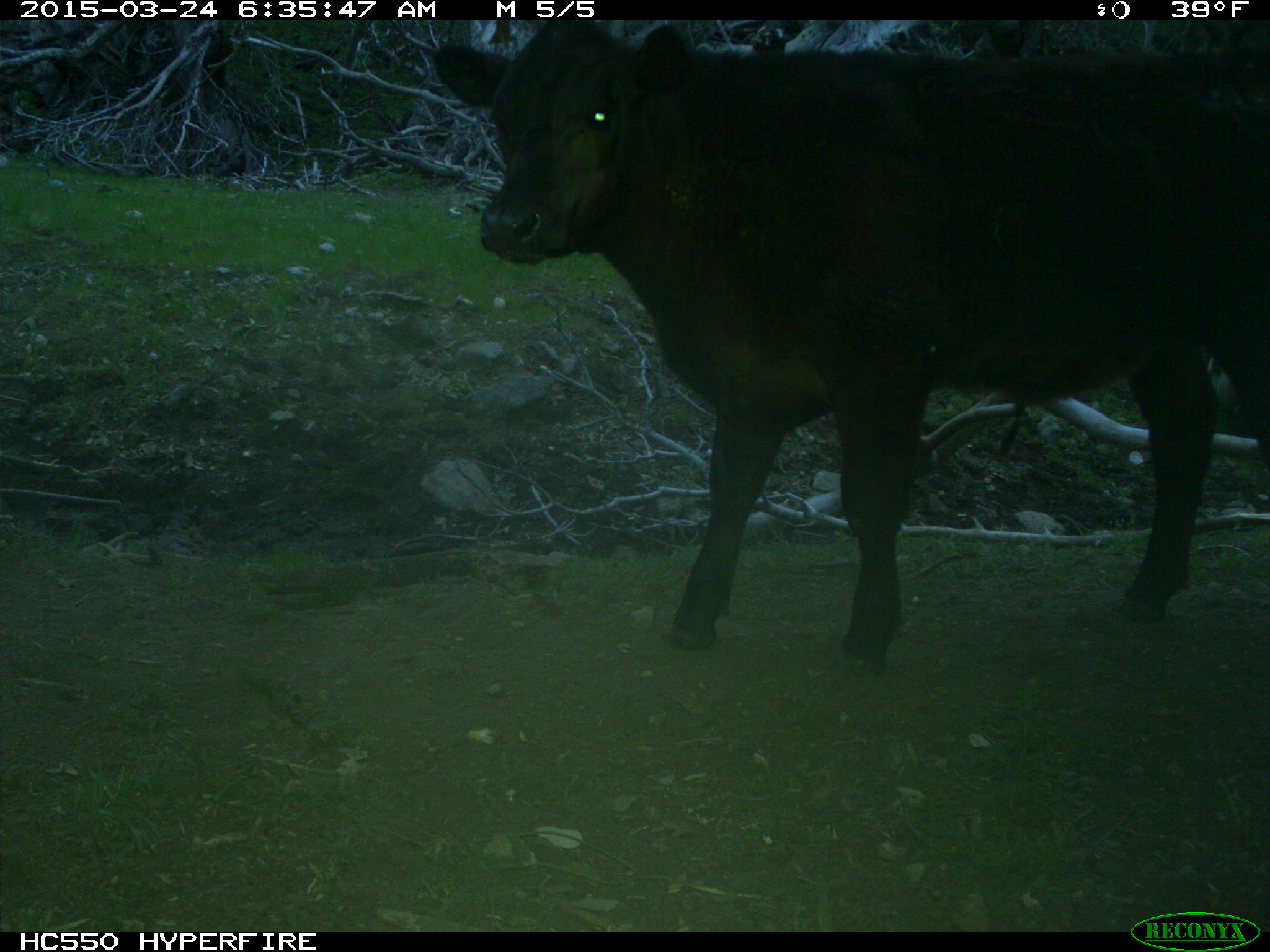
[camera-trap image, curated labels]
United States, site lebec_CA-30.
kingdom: Animalia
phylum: Chordata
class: Mammalia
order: Artiodactyla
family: Bovidae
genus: Bos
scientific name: Bos taurus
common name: domestic cow